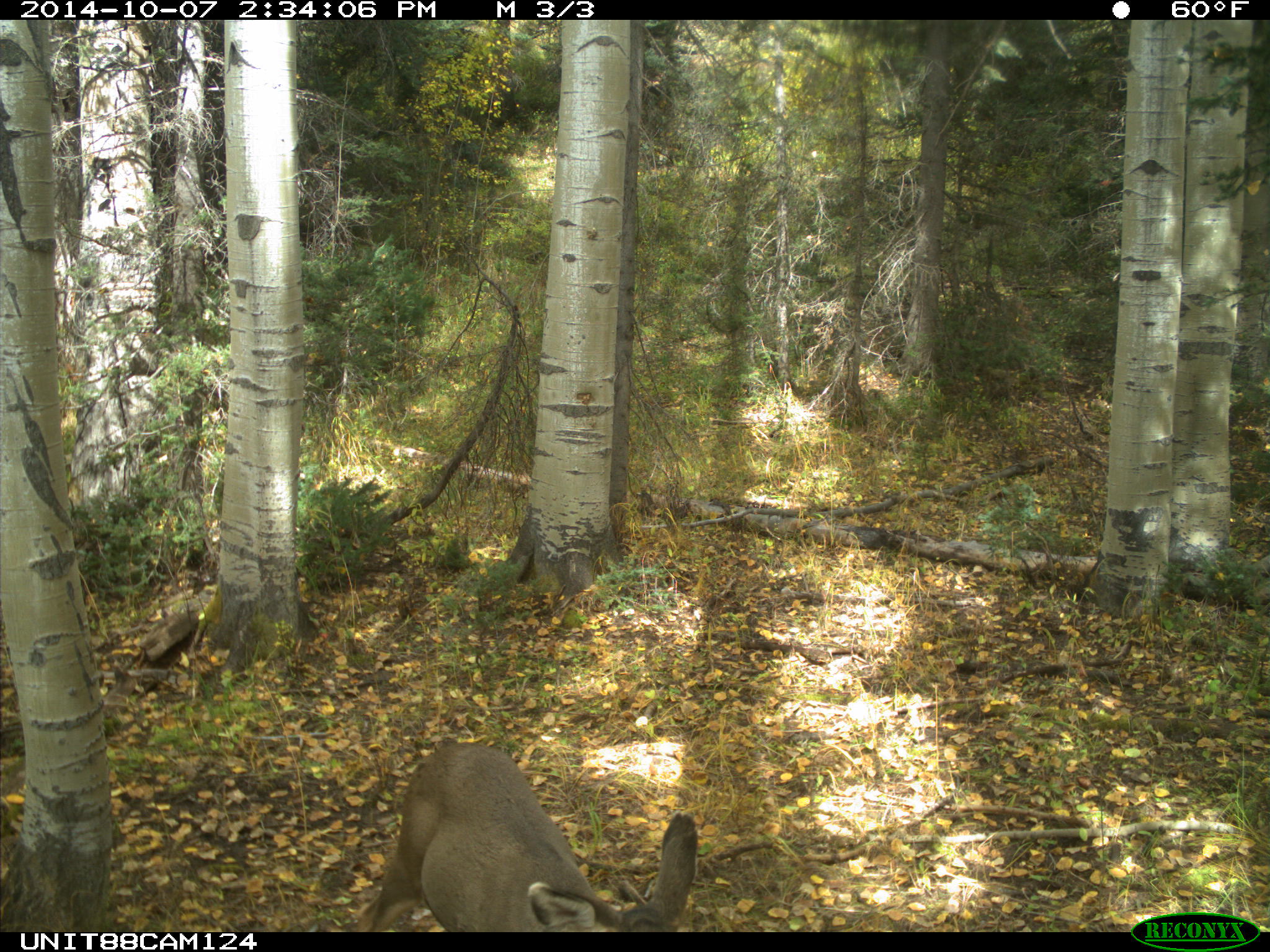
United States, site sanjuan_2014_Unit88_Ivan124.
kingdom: Animalia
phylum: Chordata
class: Mammalia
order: Artiodactyla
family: Cervidae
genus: Odocoileus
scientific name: Odocoileus hemionus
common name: mule deer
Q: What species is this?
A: Odocoileus hemionus (mule deer).